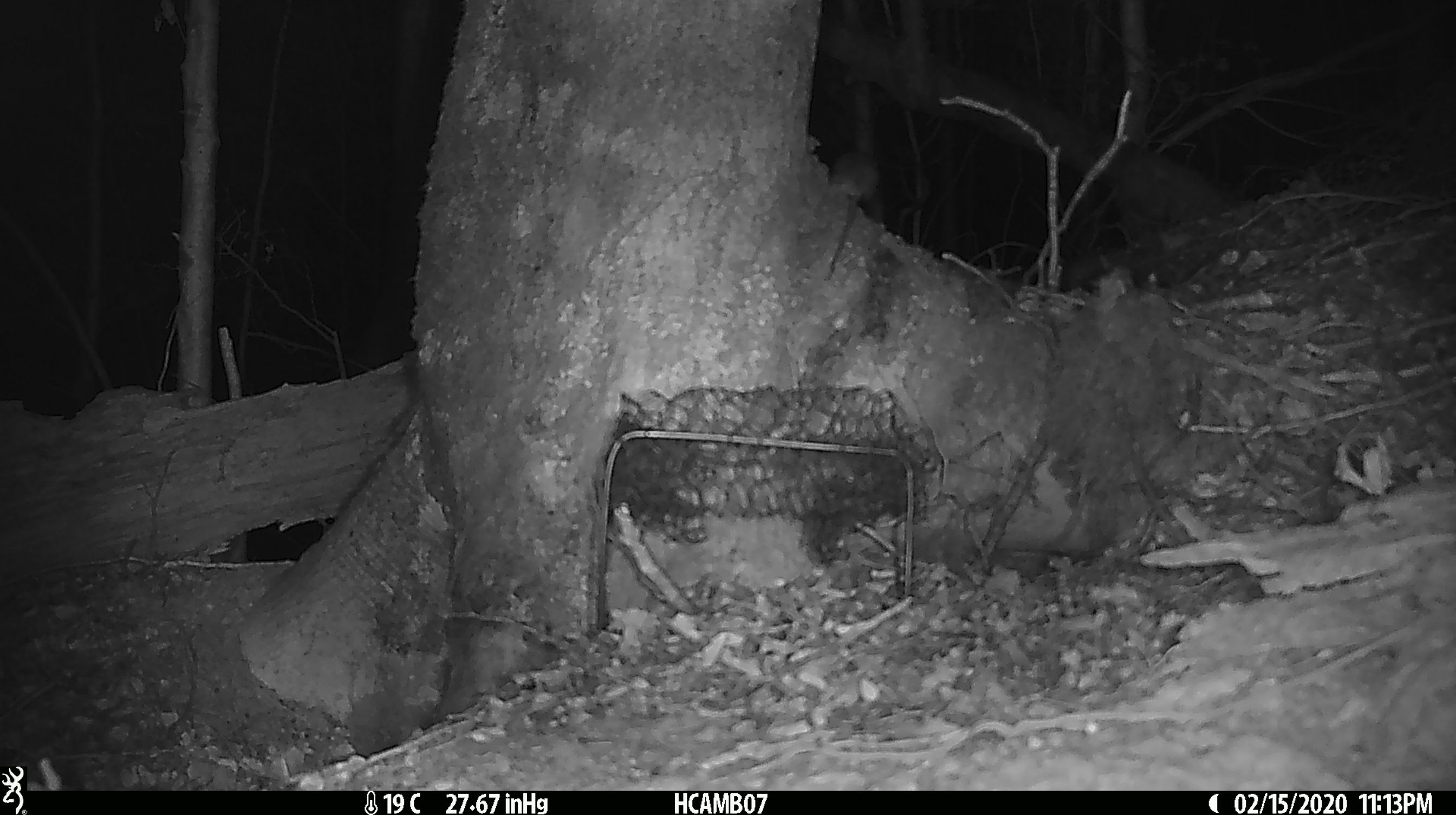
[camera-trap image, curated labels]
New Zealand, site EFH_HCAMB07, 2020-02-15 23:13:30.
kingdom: Animalia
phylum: Chordata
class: Mammalia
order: Rodentia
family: Muridae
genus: Mus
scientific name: Mus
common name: mouse